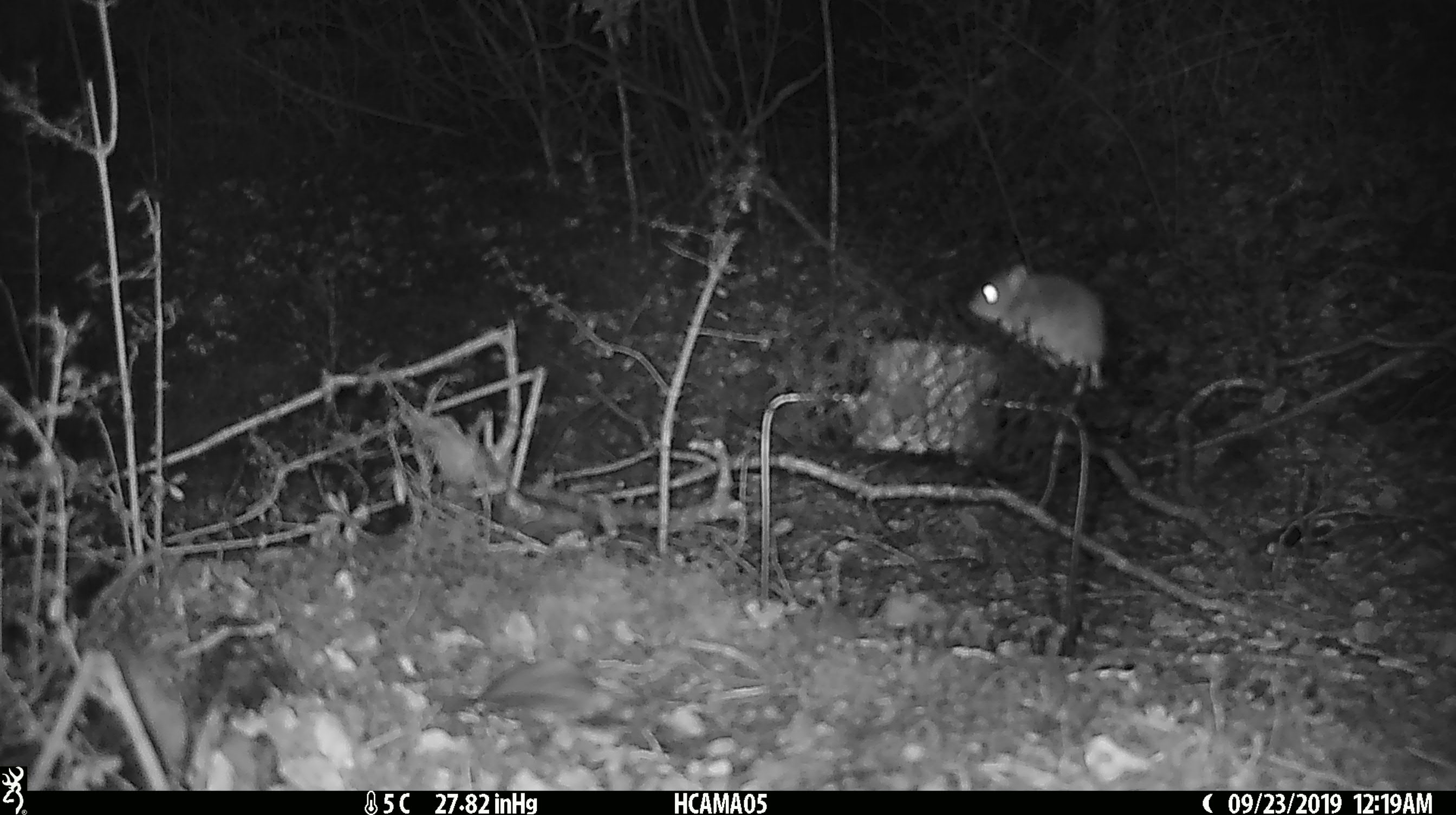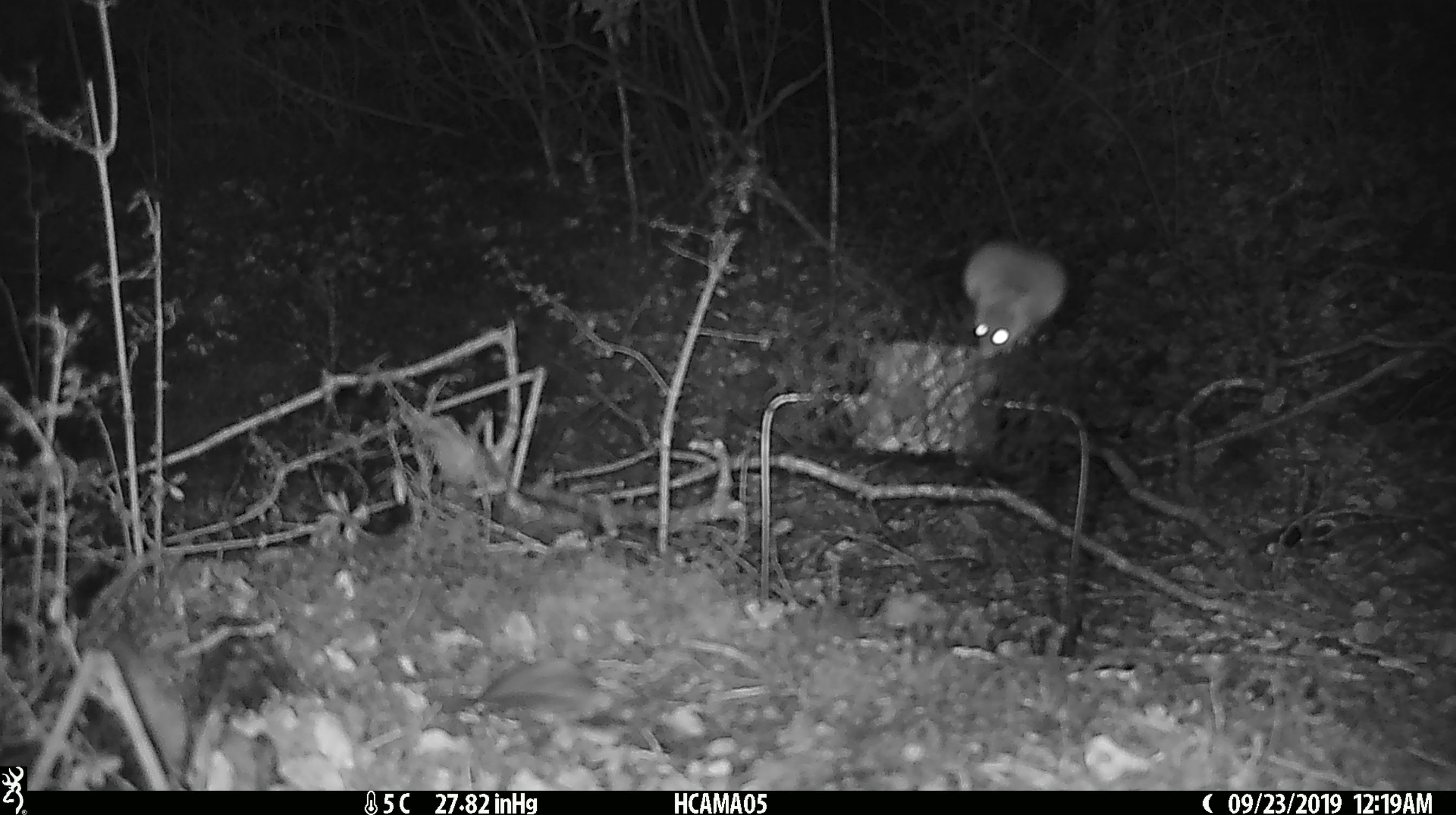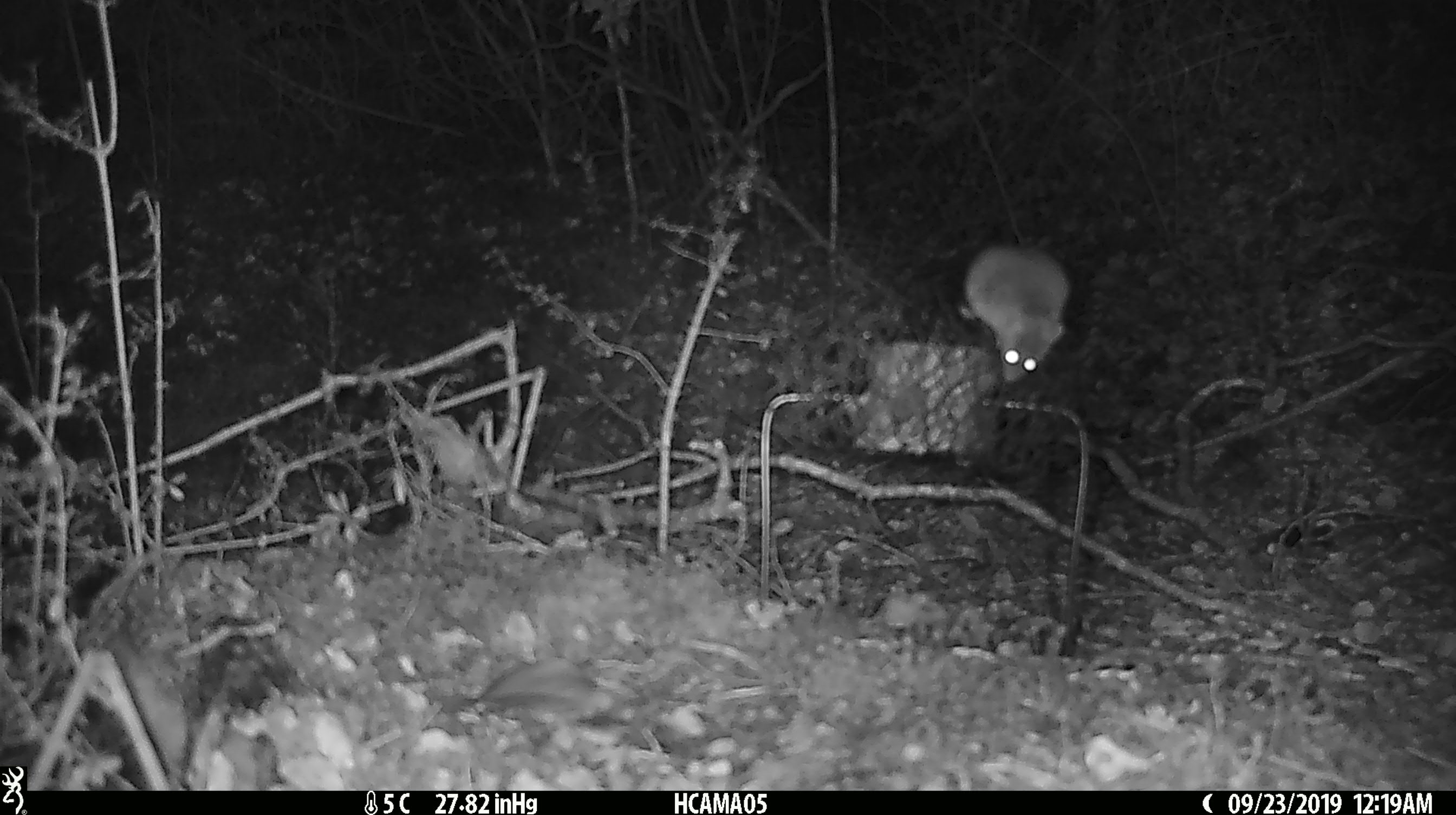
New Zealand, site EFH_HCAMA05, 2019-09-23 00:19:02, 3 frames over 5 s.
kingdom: Animalia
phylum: Chordata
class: Mammalia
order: Rodentia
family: Muridae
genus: Mus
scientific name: Mus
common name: mouse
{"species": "mouse (Mus)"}